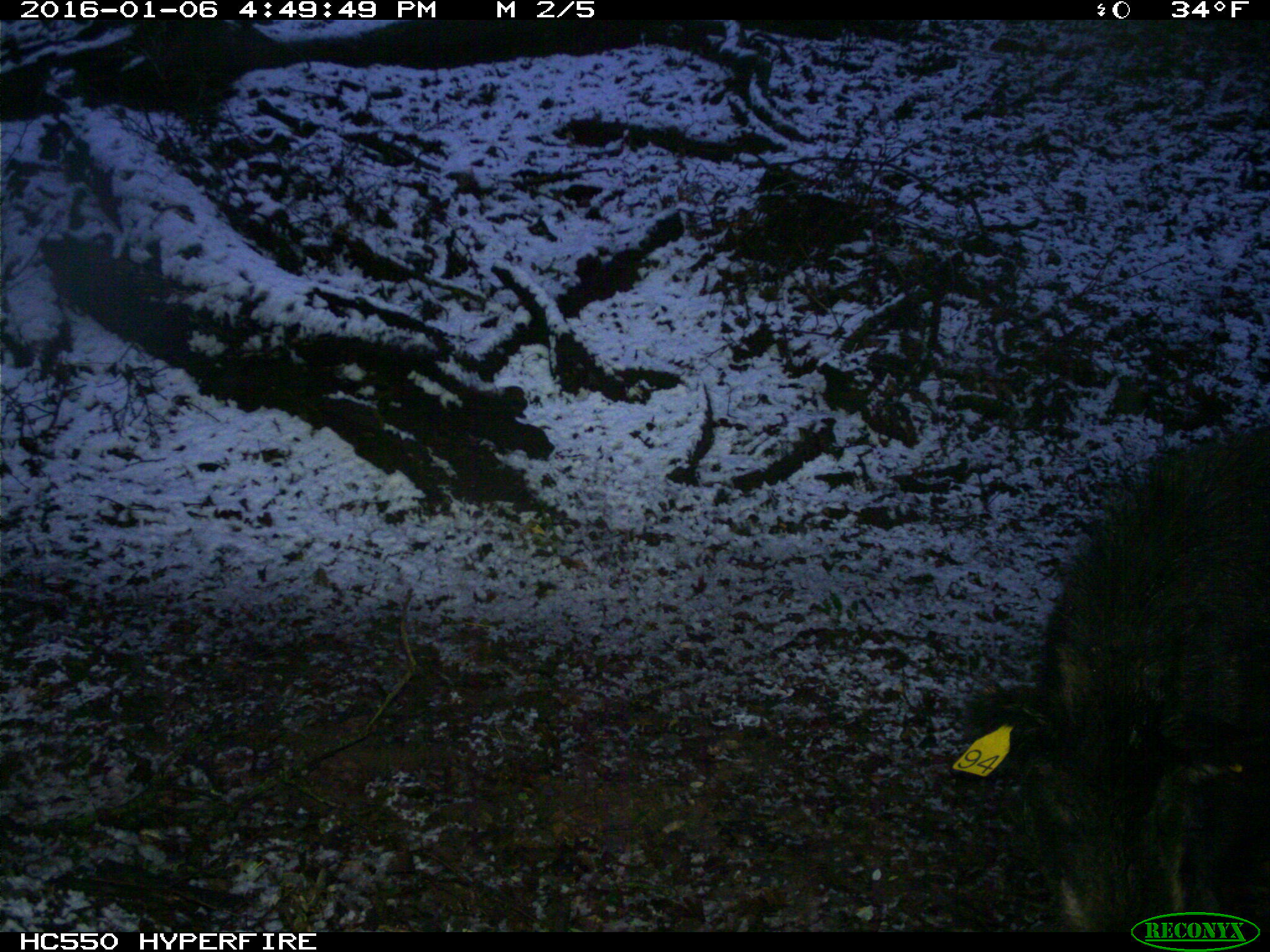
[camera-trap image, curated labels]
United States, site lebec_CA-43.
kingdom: Animalia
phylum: Chordata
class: Mammalia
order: Artiodactyla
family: Suidae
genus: Sus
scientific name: Sus scrofa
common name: wild boar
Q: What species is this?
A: Sus scrofa (wild boar).